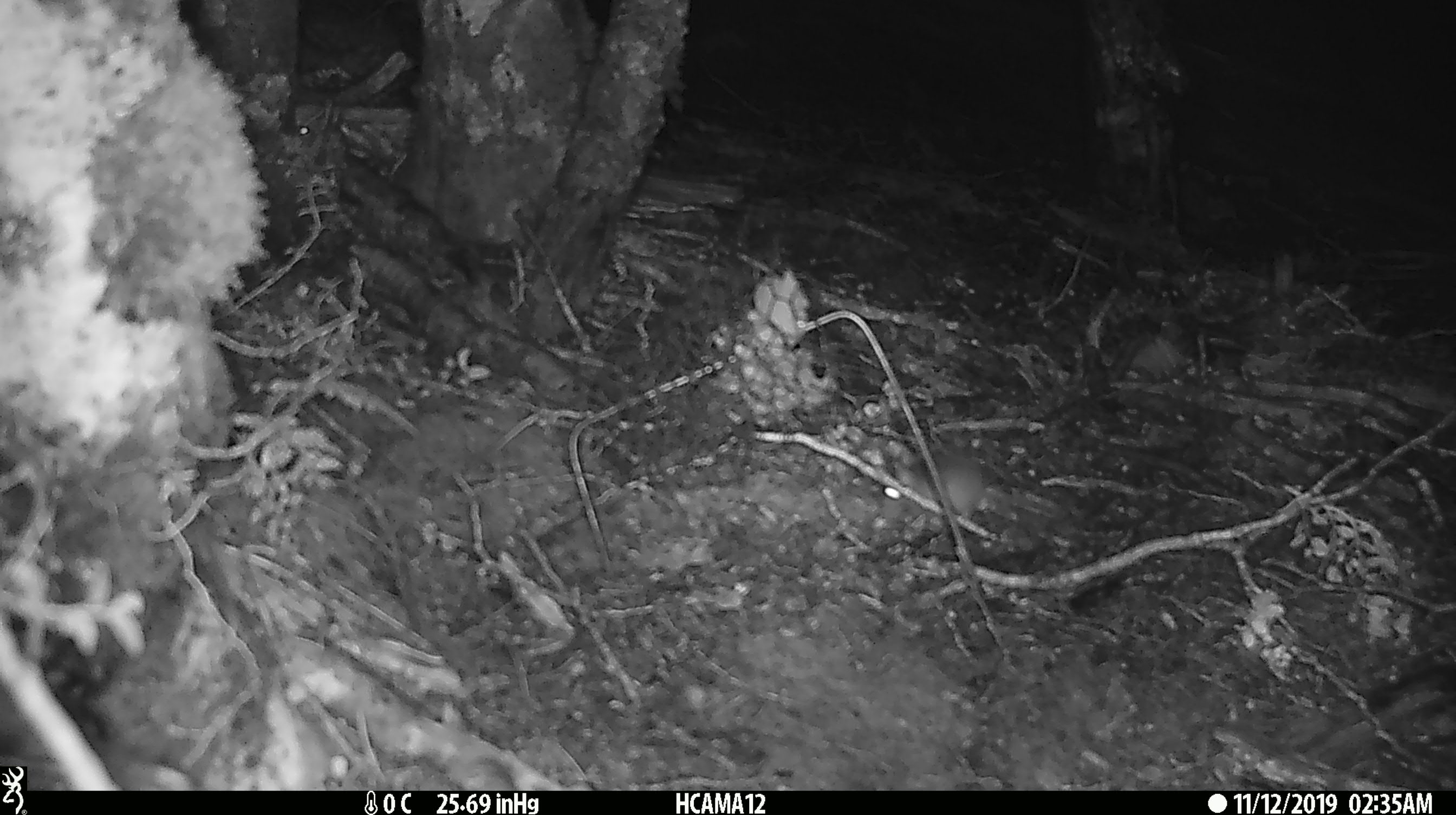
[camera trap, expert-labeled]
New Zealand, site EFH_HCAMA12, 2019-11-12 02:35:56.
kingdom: Animalia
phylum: Chordata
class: Mammalia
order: Rodentia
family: Muridae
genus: Mus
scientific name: Mus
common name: mouse